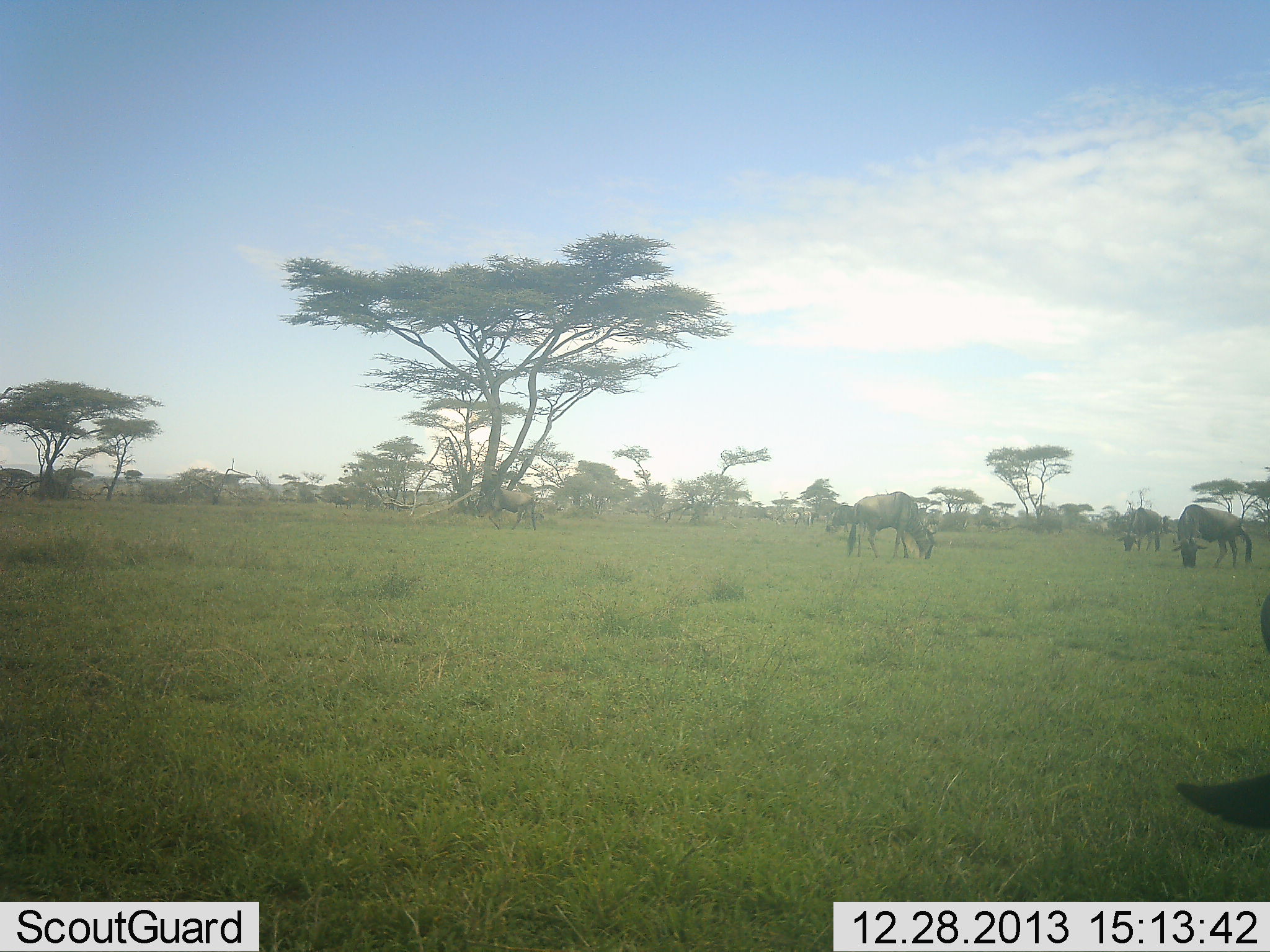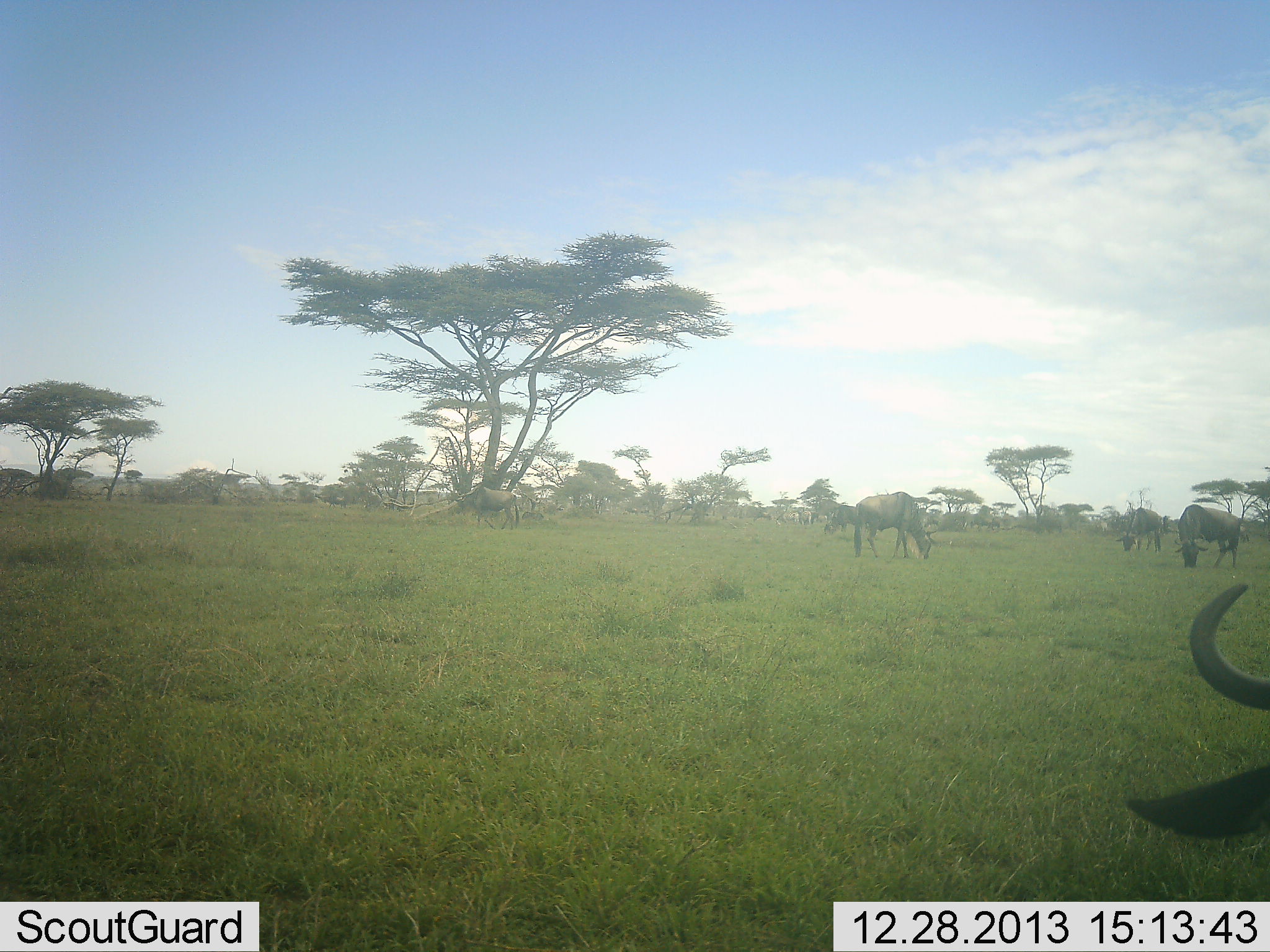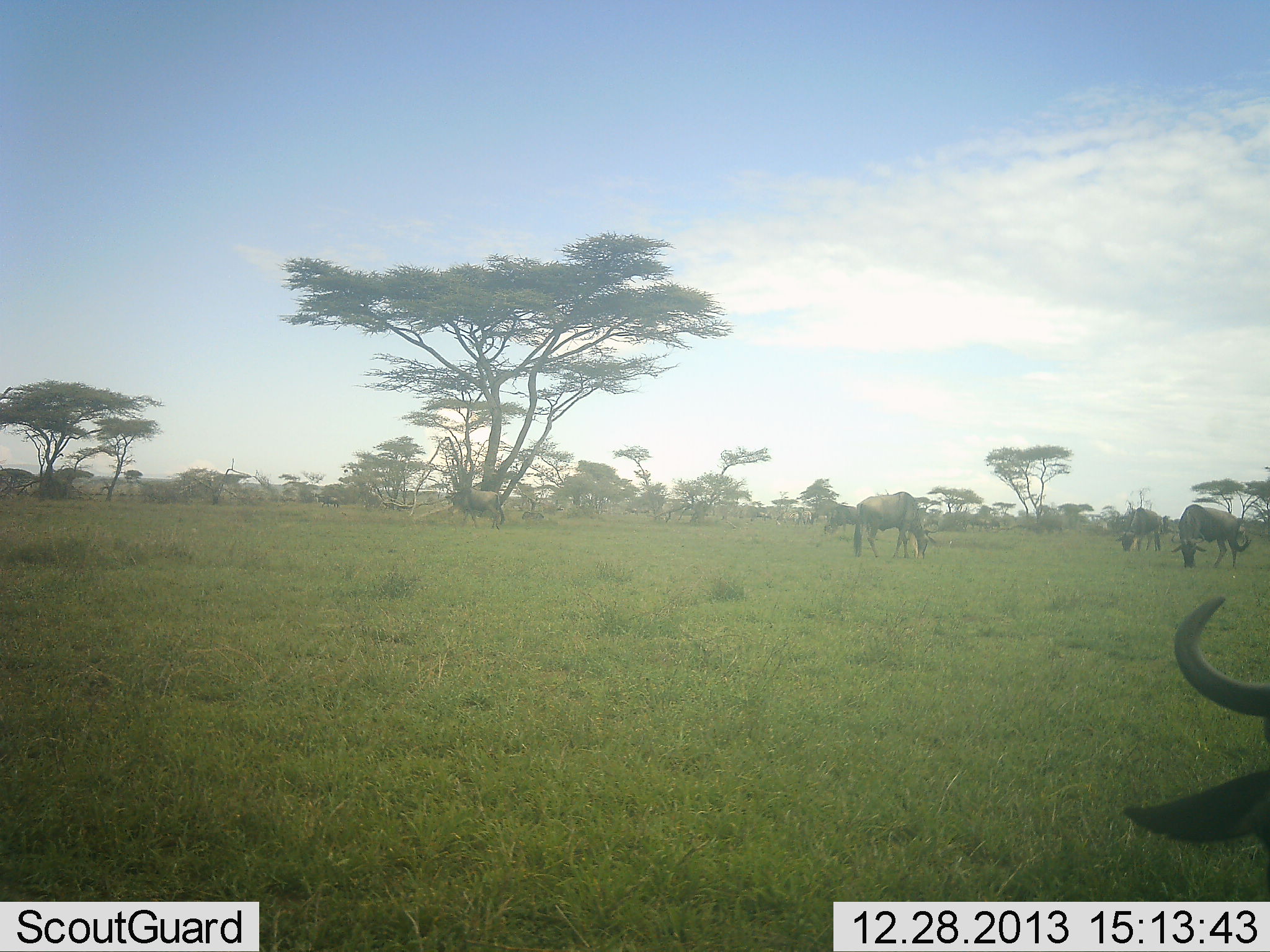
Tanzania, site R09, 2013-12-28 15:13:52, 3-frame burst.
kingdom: Animalia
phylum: Chordata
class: Mammalia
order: Artiodactyla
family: Bovidae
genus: Connochaetes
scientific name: Connochaetes taurinus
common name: blue wildebeest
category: wildebeest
Wildebeest (blue wildebeest) (Connochaetes taurinus), count 6. Behavior (volunteer vote fractions): standing 40%, resting 30%, moving 20%, interacting 0%. Young present (vote fraction): 0%. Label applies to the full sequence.